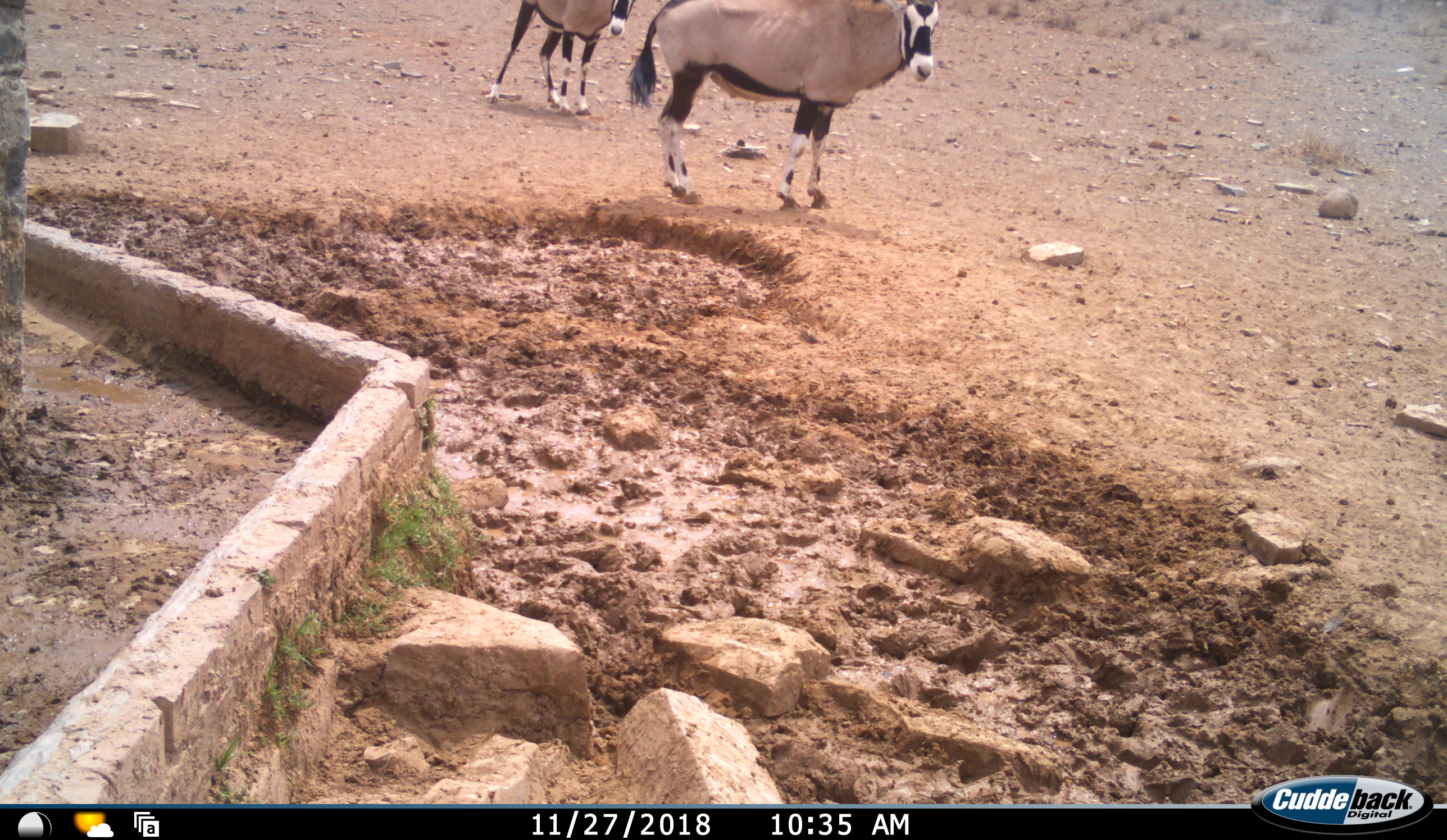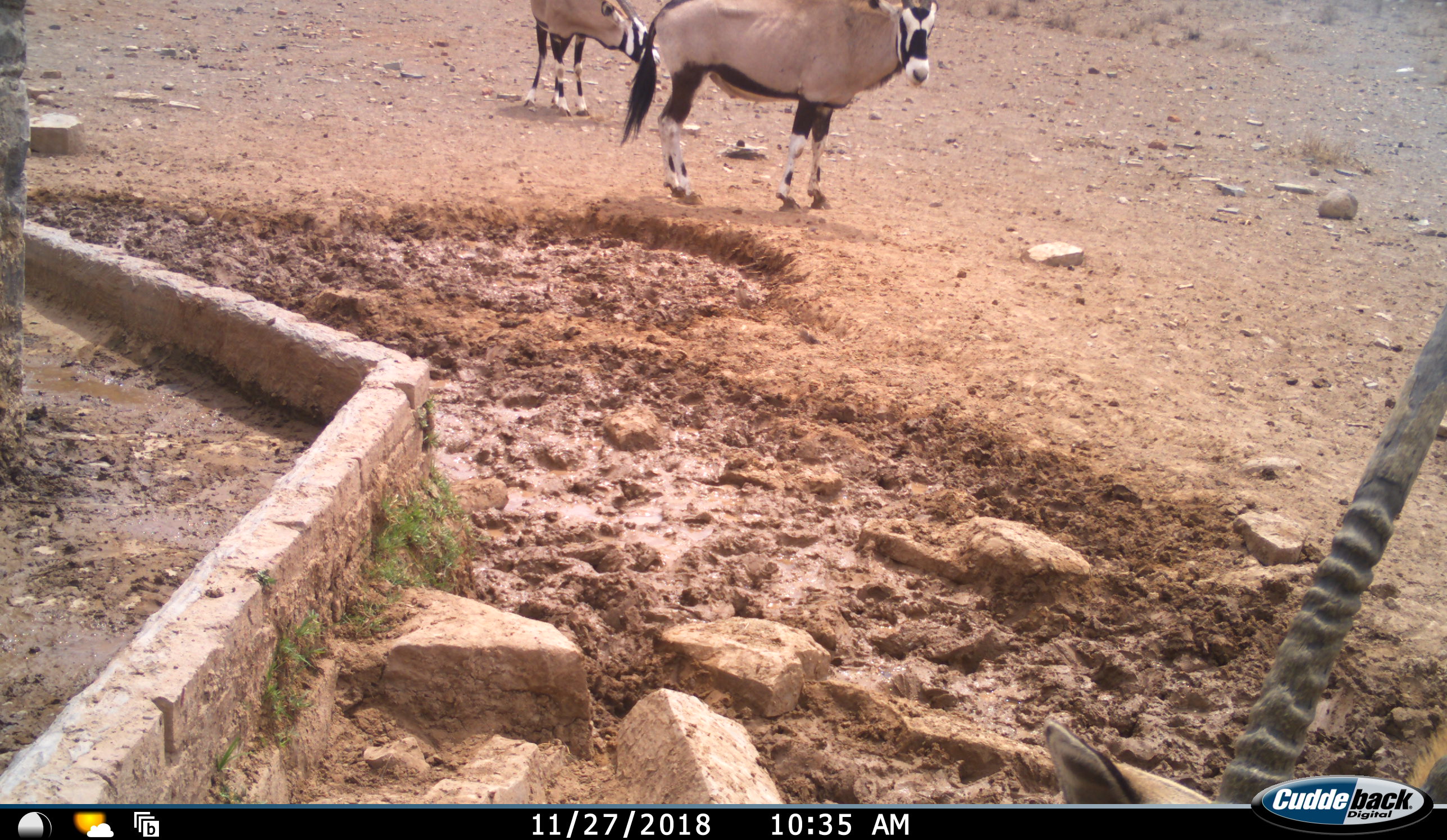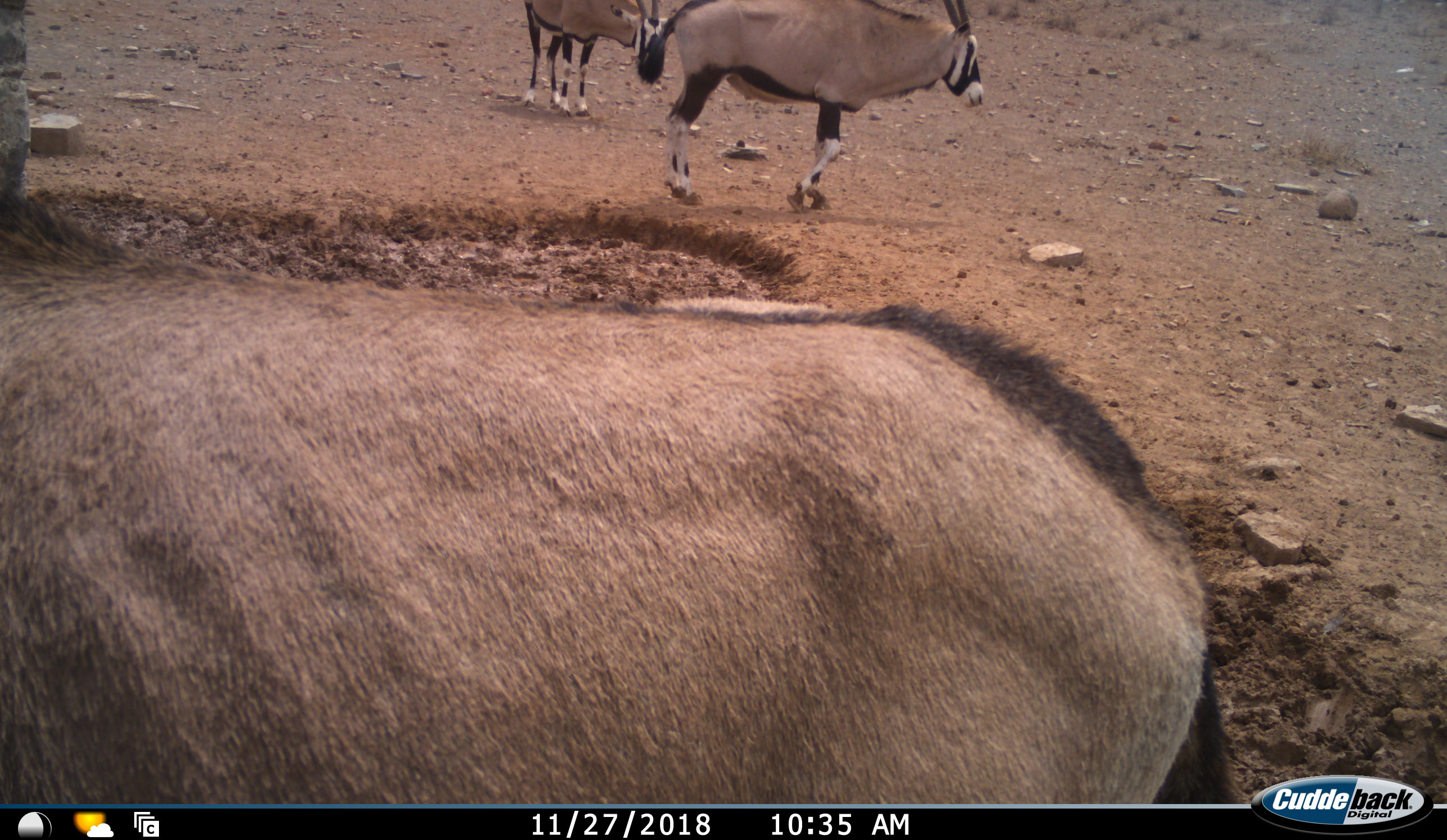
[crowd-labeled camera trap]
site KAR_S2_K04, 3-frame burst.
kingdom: Animalia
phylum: Chordata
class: Mammalia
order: Artiodactyla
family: Bovidae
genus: Oryx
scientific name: Oryx gazella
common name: gemsbok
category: oryx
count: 3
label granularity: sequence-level